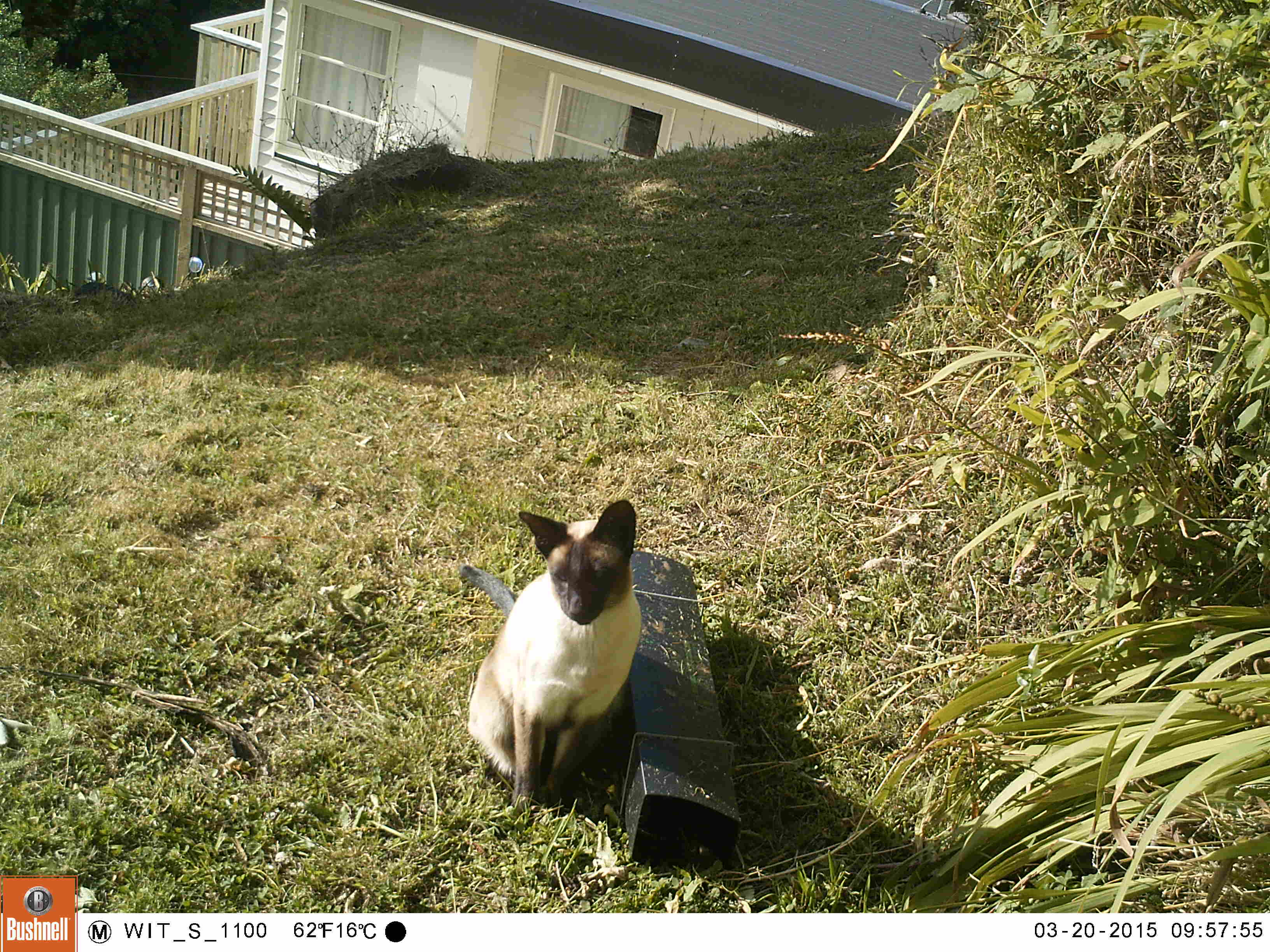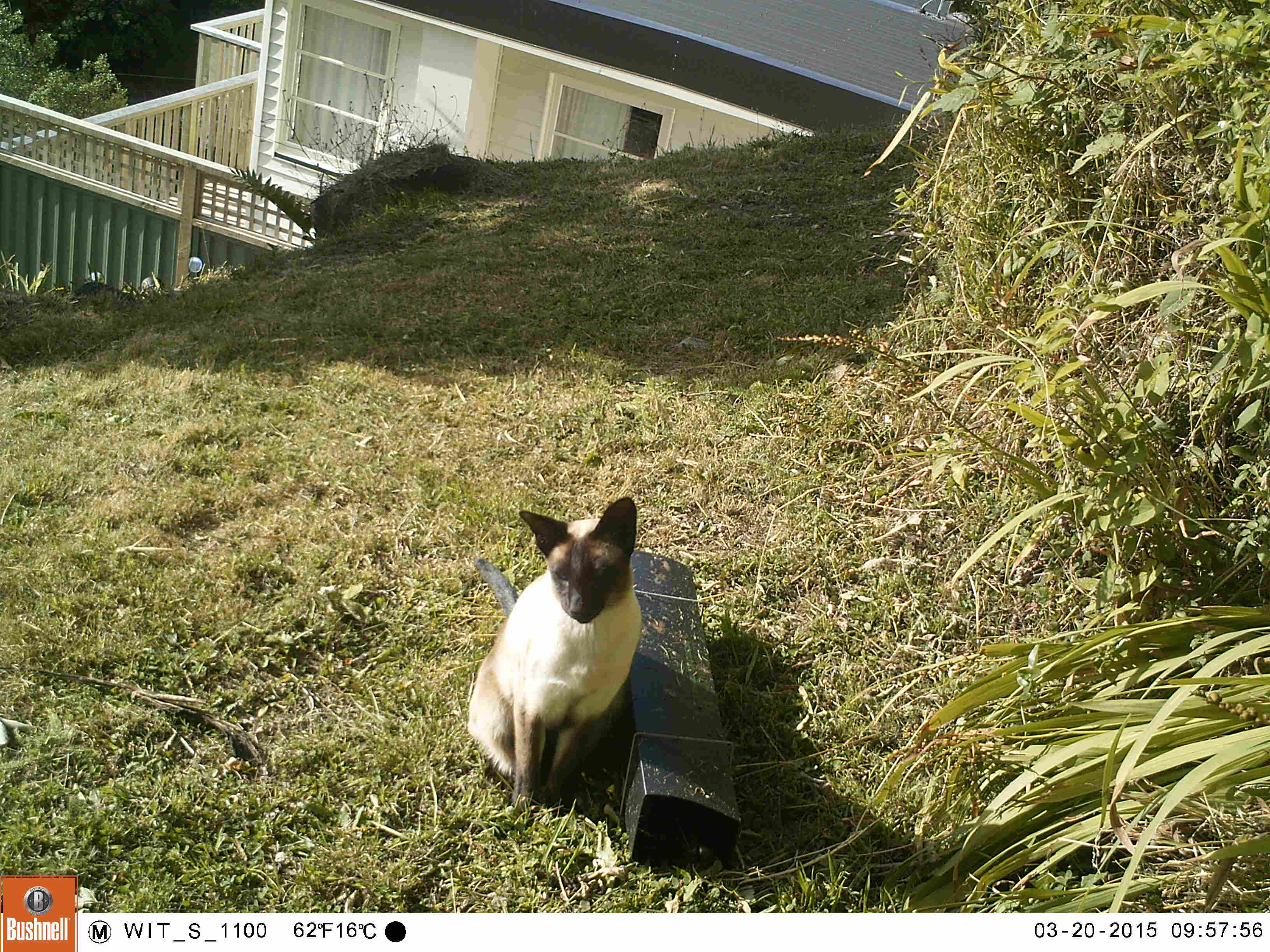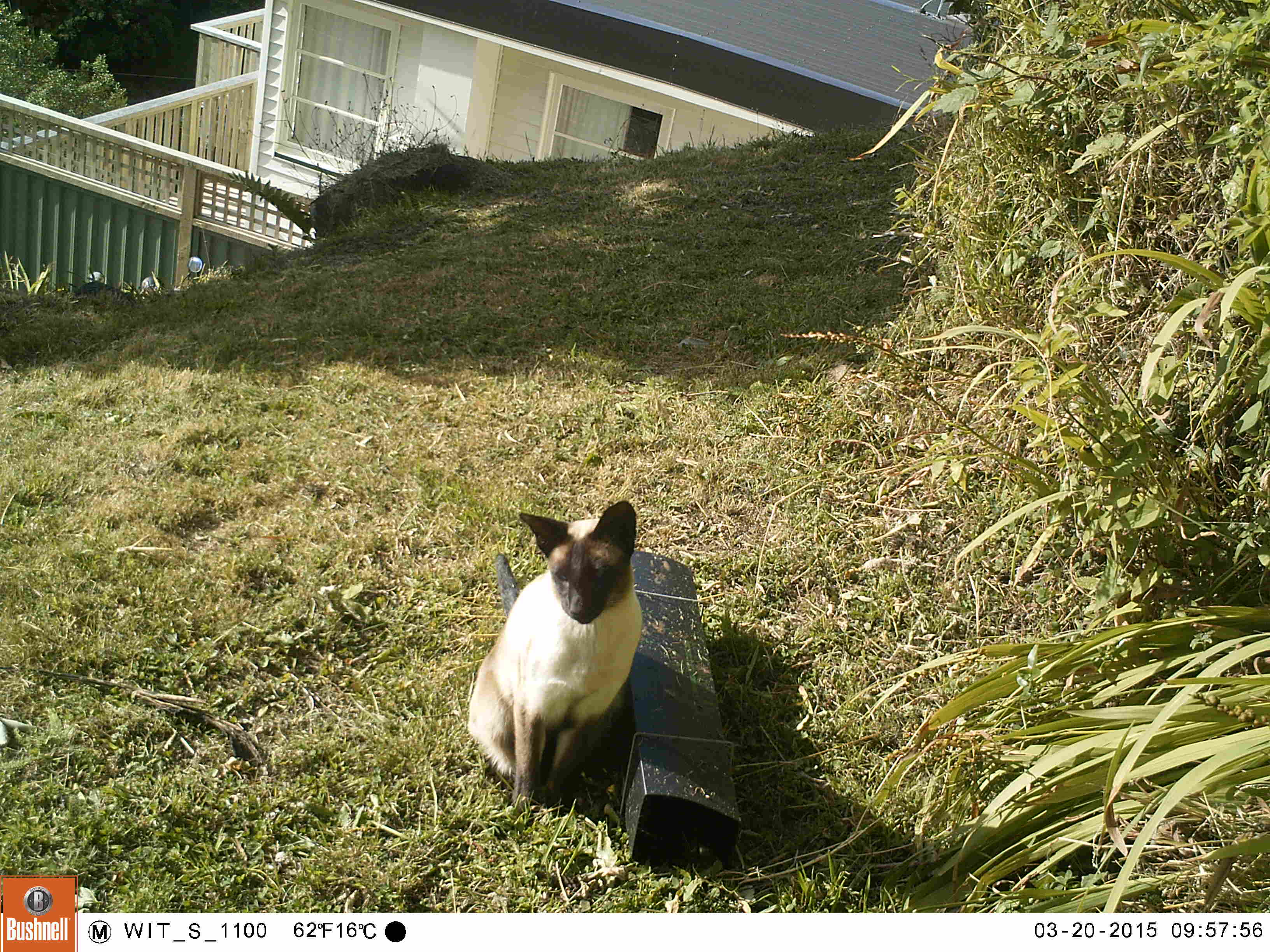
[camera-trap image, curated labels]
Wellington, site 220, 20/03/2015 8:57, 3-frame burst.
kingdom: Animalia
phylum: Chordata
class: Mammalia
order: Carnivora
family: Felidae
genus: Felis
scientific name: Felis catus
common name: cat